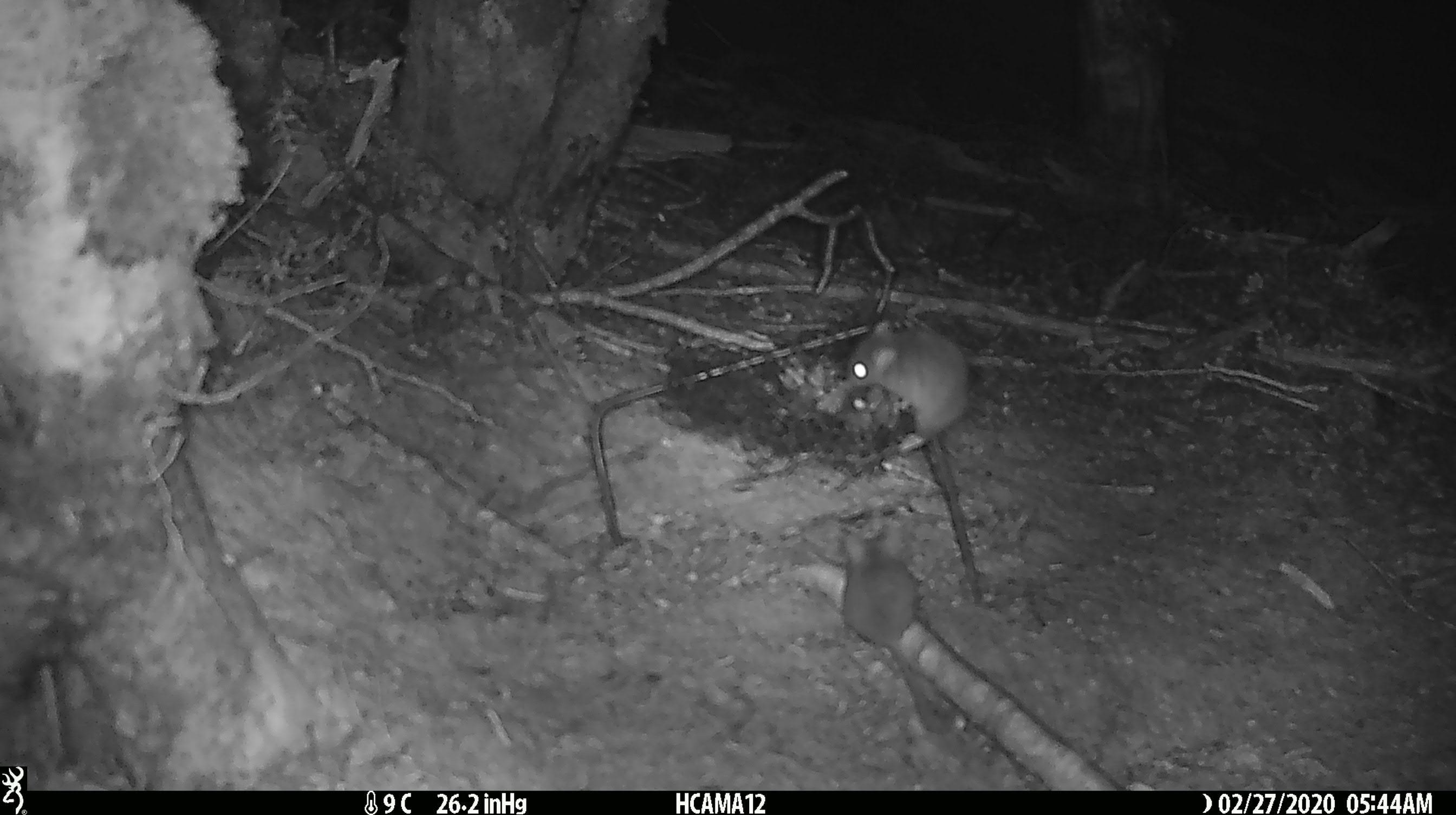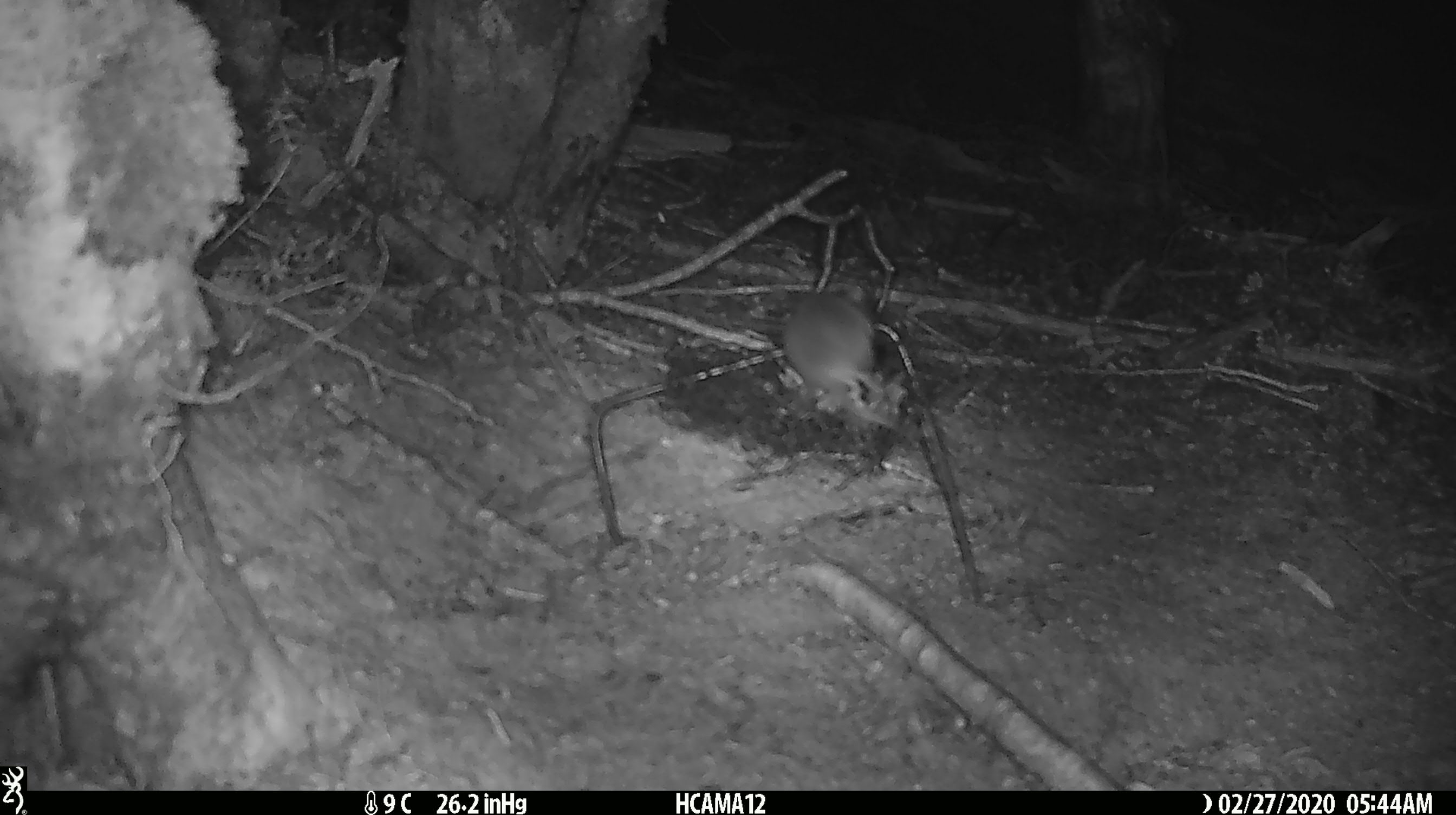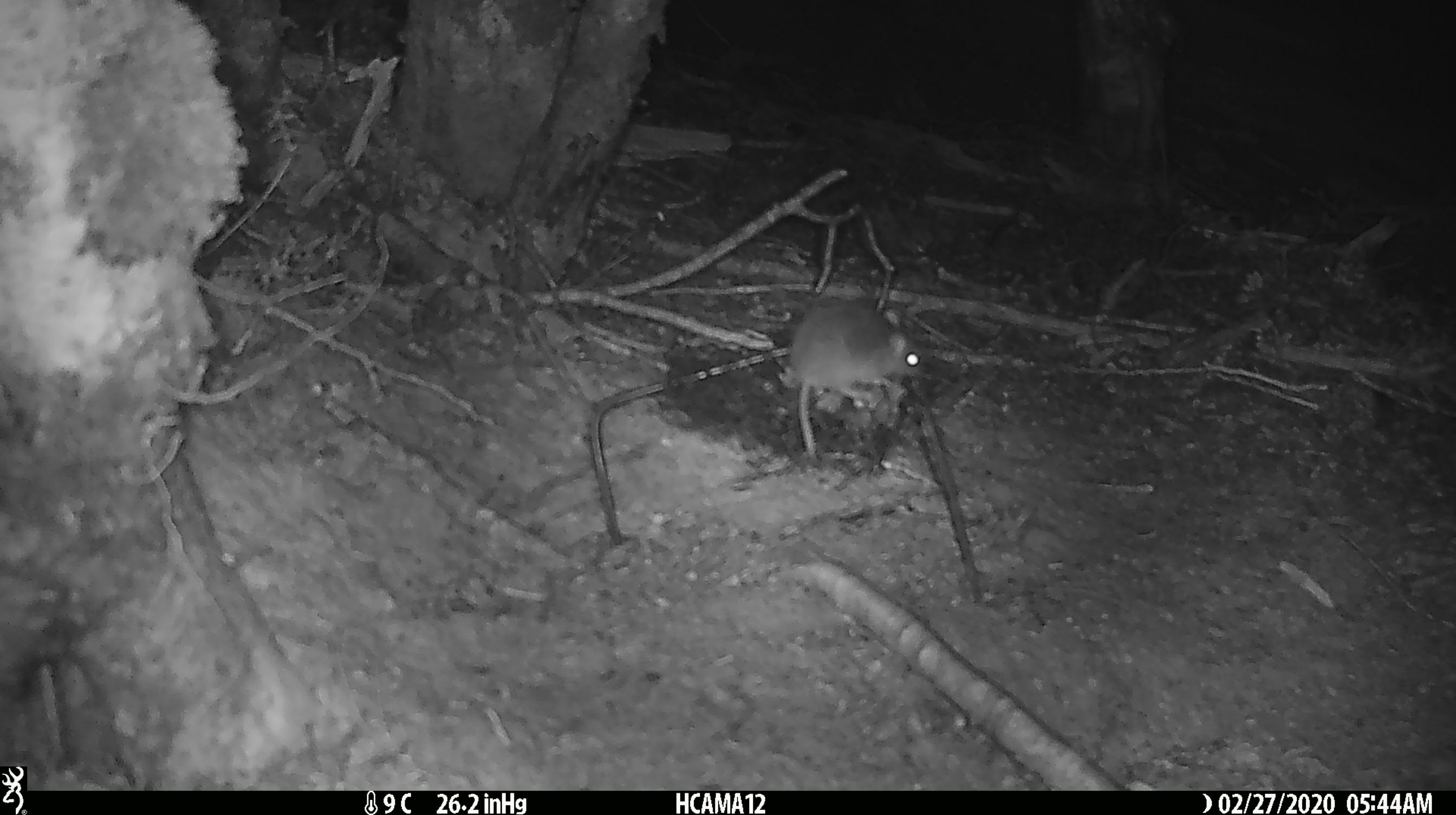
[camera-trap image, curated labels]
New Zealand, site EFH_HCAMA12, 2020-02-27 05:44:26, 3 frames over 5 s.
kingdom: Animalia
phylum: Chordata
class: Mammalia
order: Rodentia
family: Muridae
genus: Mus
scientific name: Mus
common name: mouse